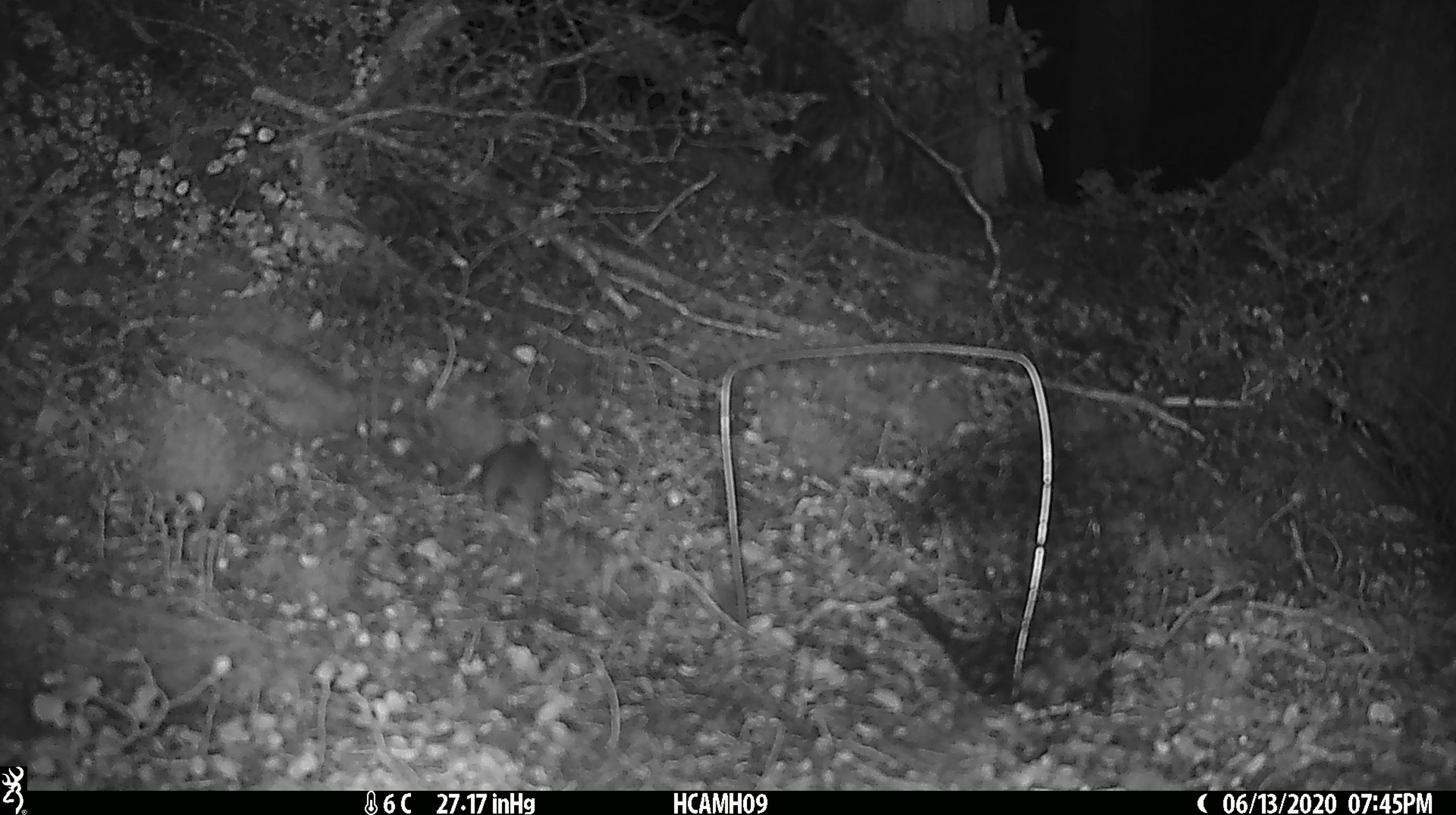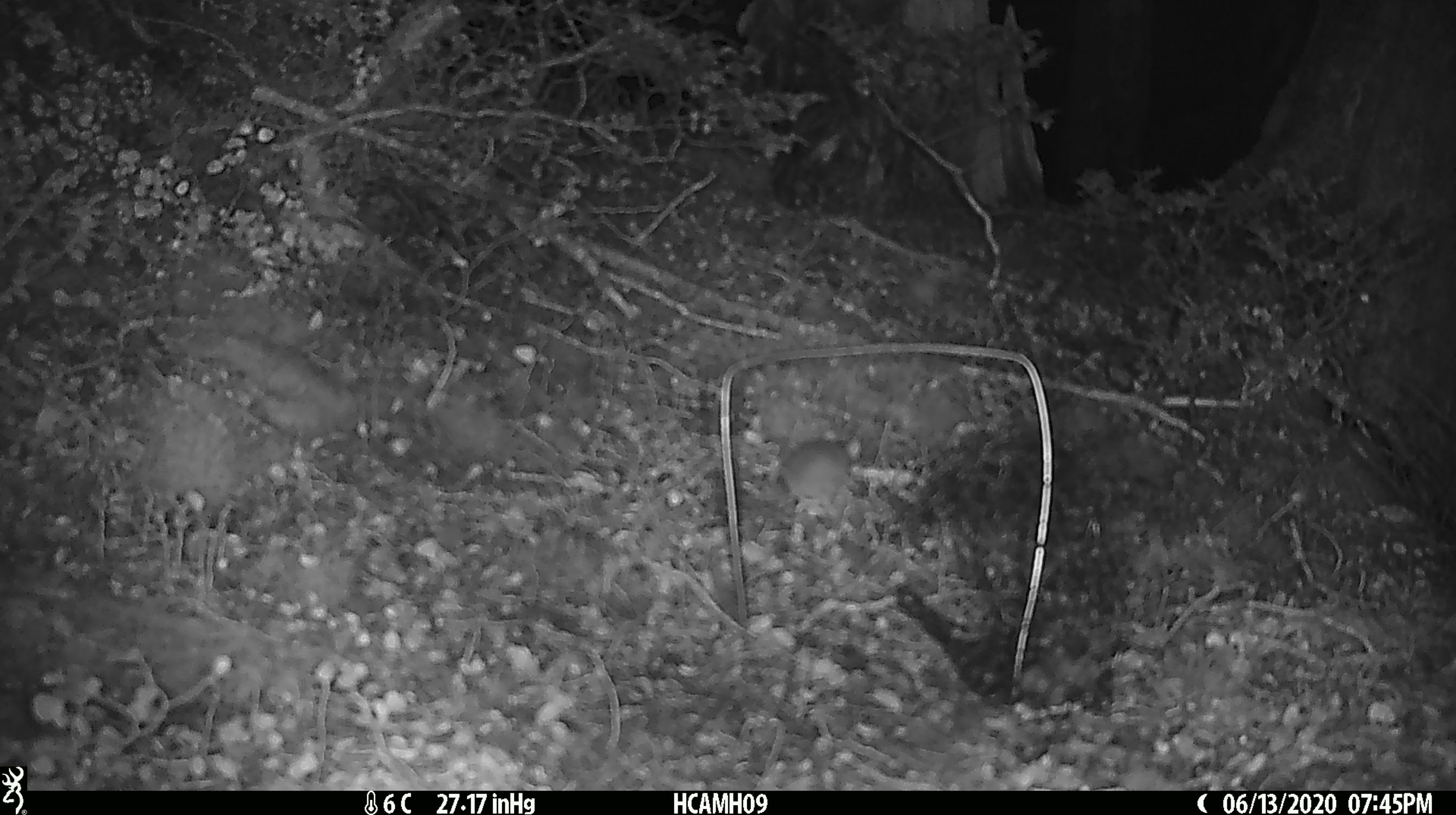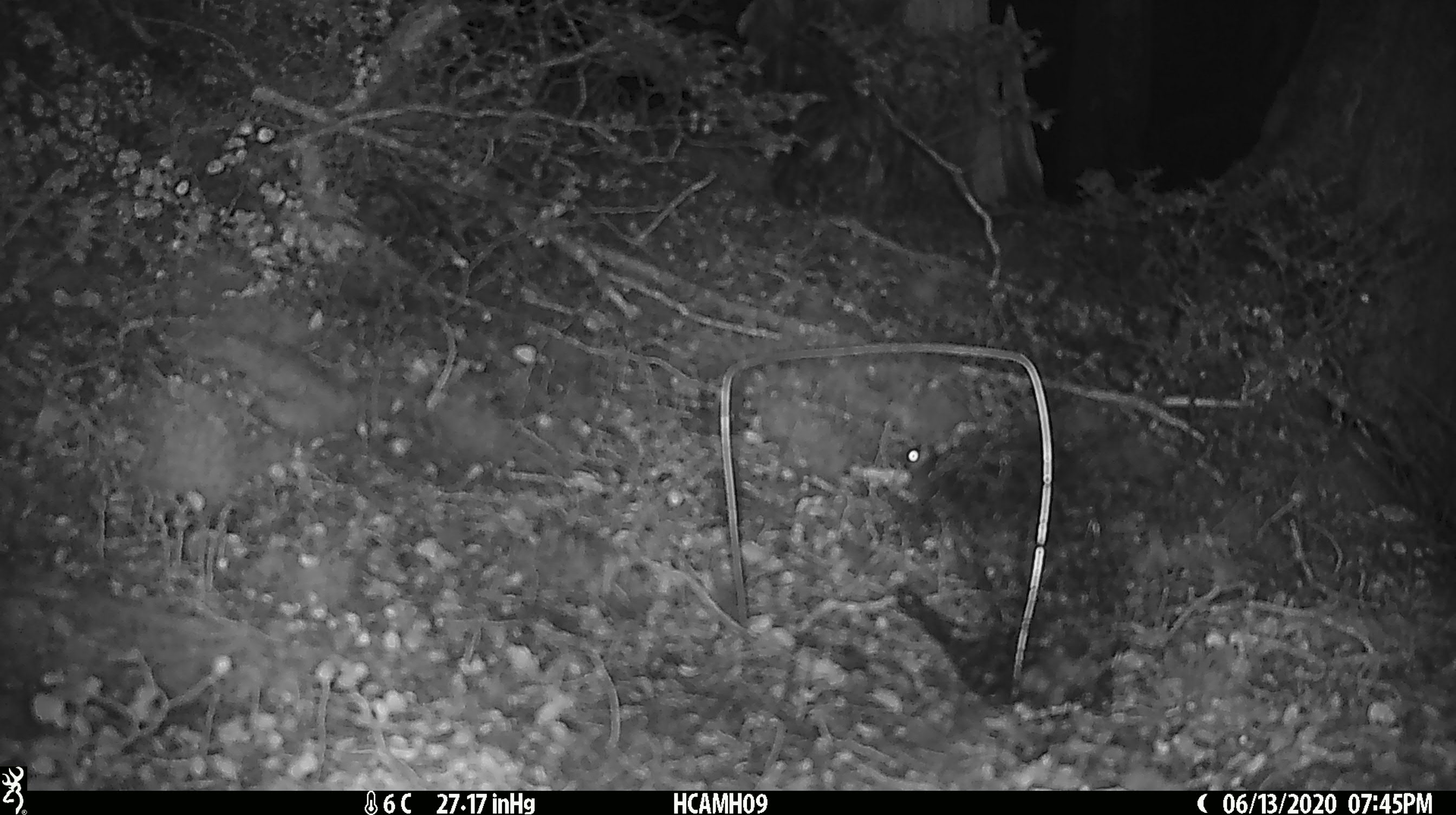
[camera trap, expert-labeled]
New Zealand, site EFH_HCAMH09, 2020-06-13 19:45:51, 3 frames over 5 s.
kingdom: Animalia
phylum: Chordata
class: Mammalia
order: Rodentia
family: Muridae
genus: Mus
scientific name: Mus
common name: mouse